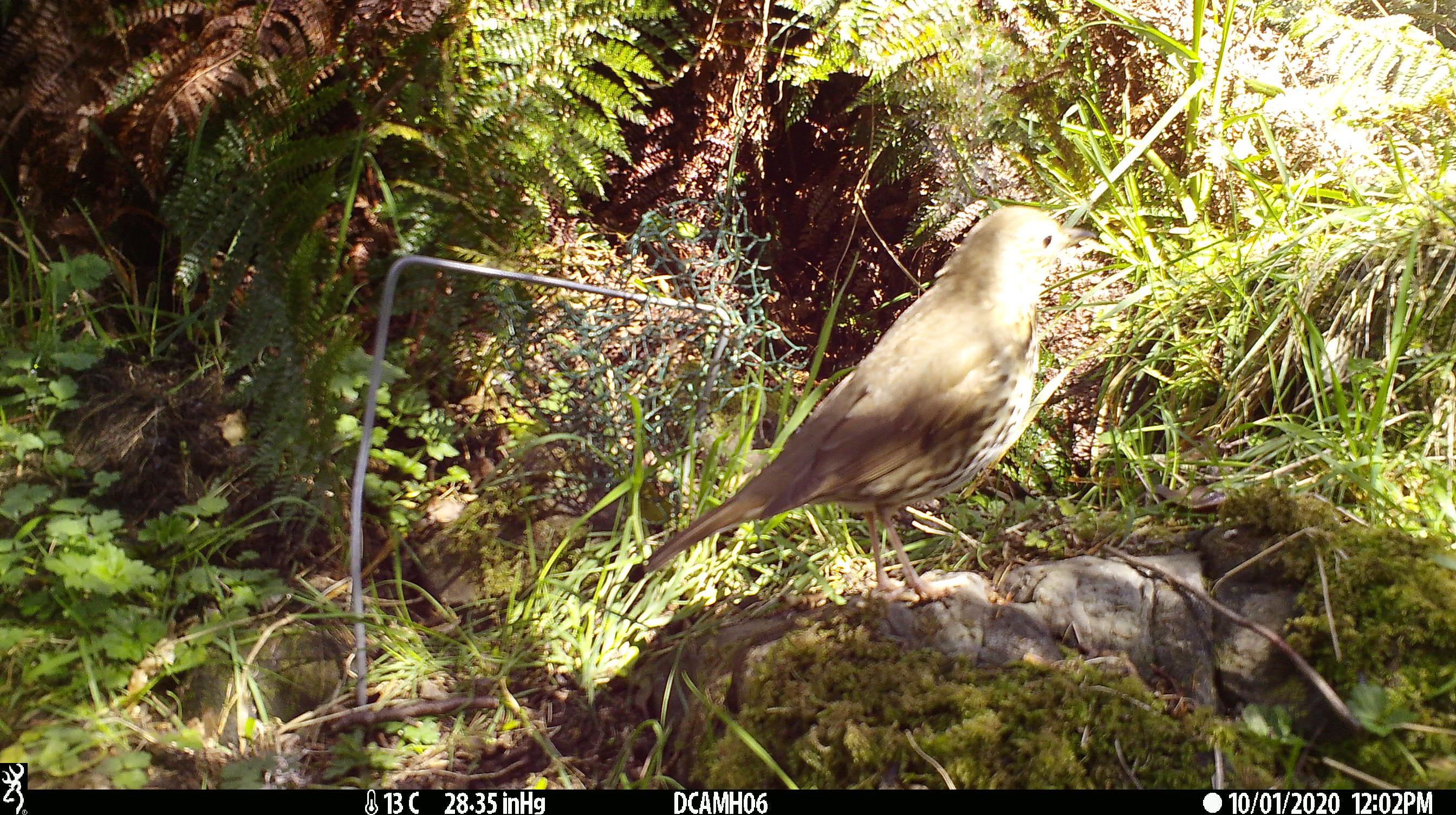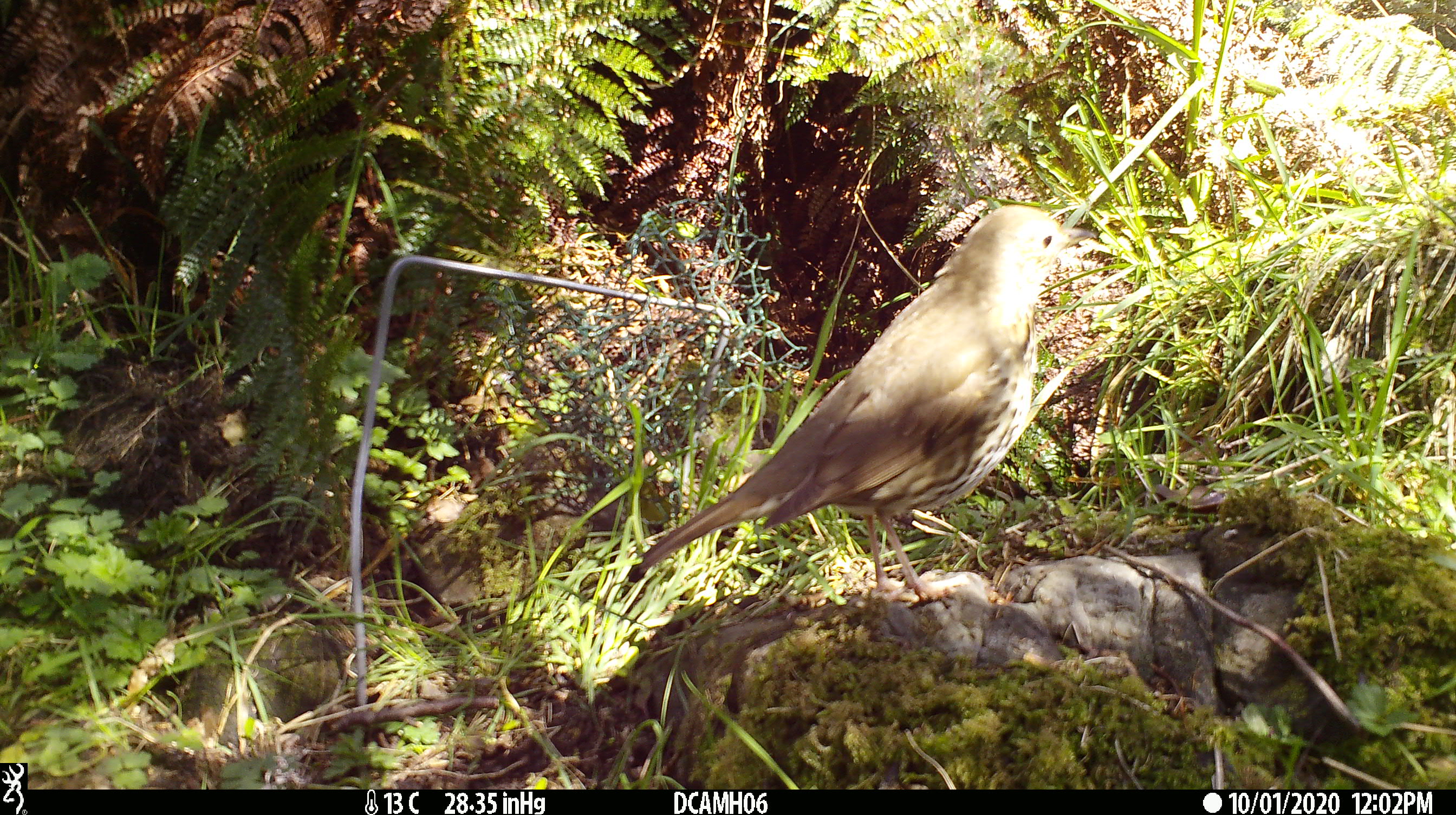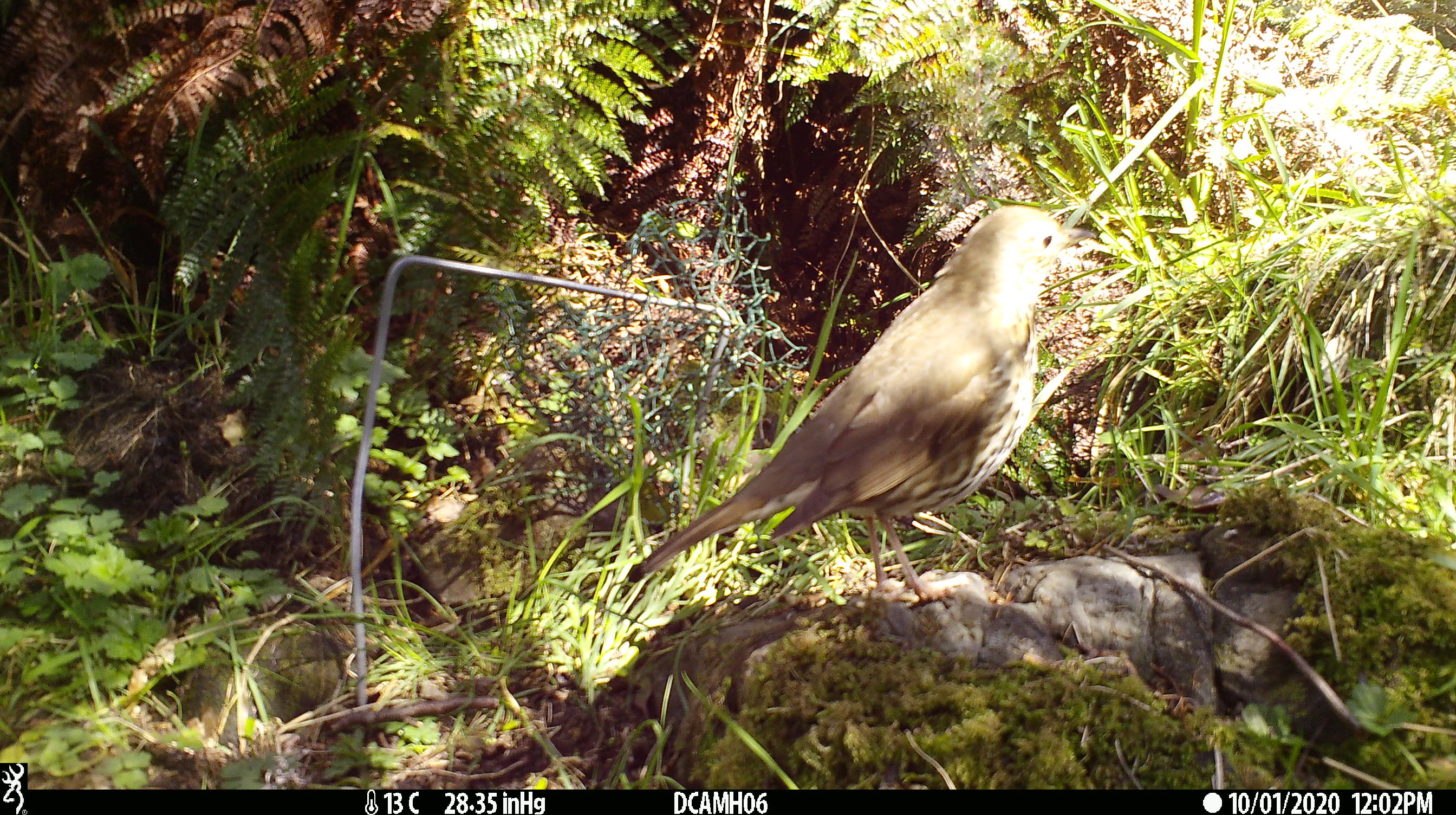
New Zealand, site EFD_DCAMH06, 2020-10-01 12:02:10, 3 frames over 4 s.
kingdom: Animalia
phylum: Chordata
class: Aves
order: Passeriformes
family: Turdidae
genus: Turdus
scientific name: Turdus philomelos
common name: song thrush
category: thrush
Thrush (song thrush) (Turdus philomelos).